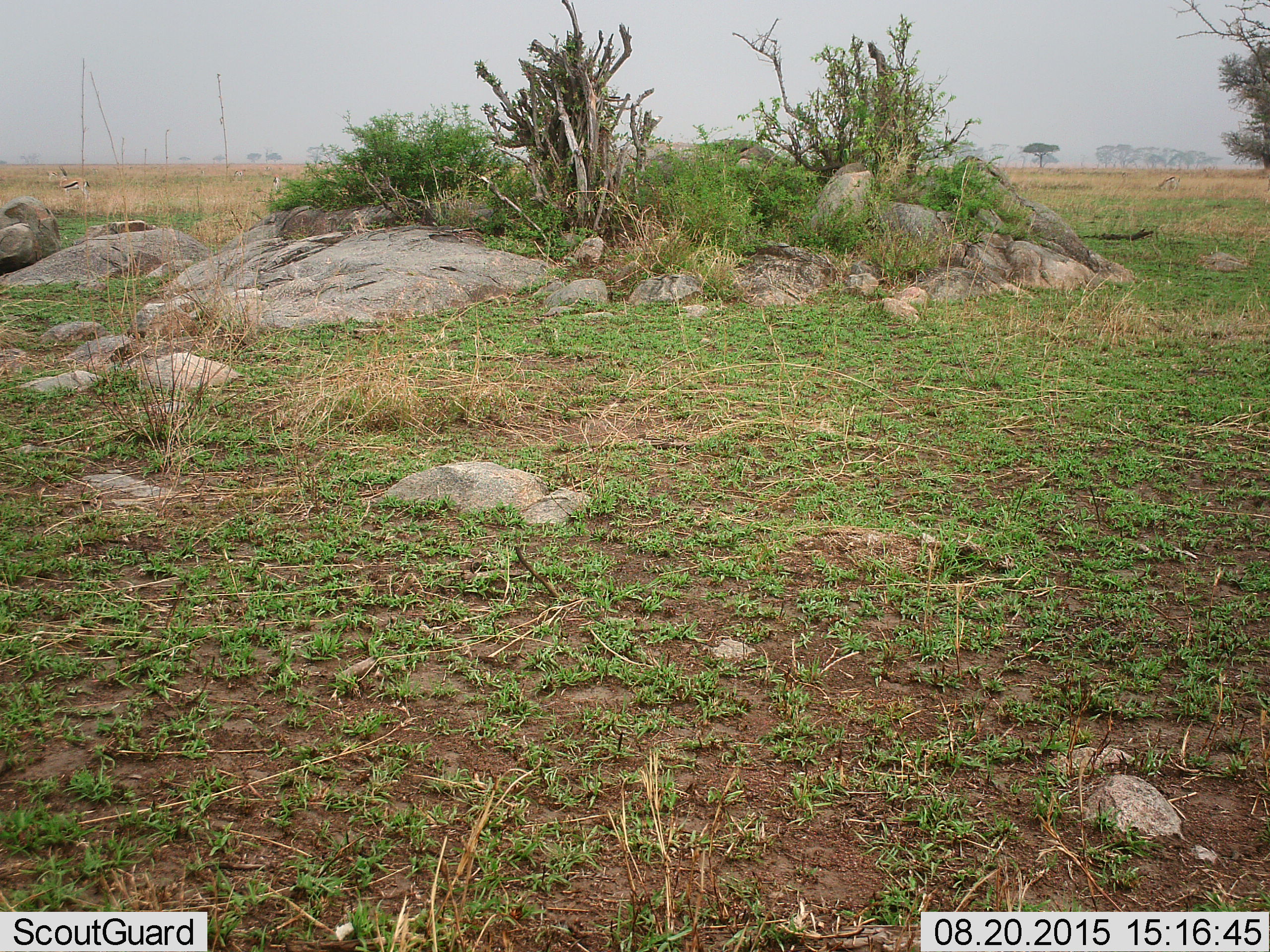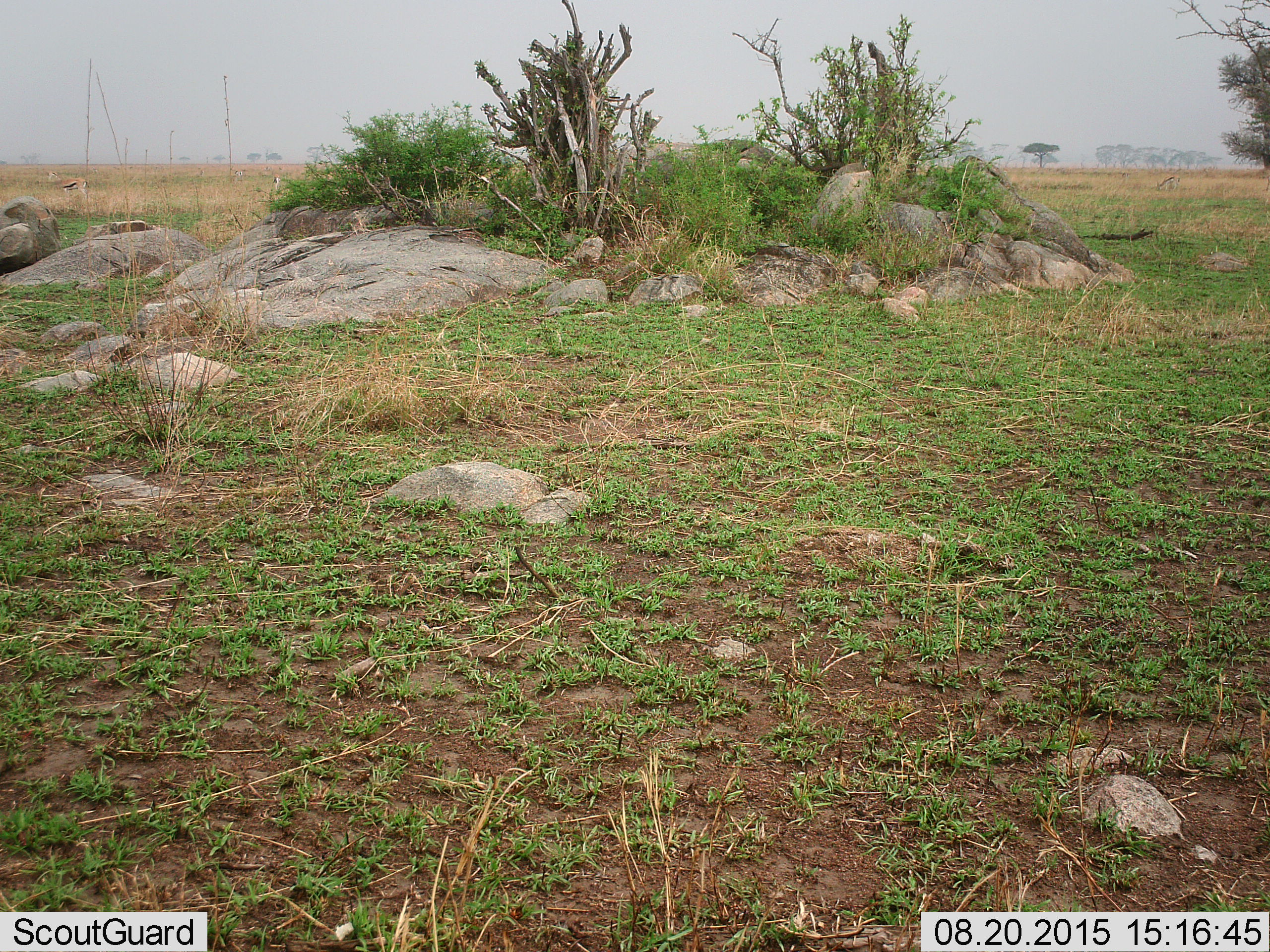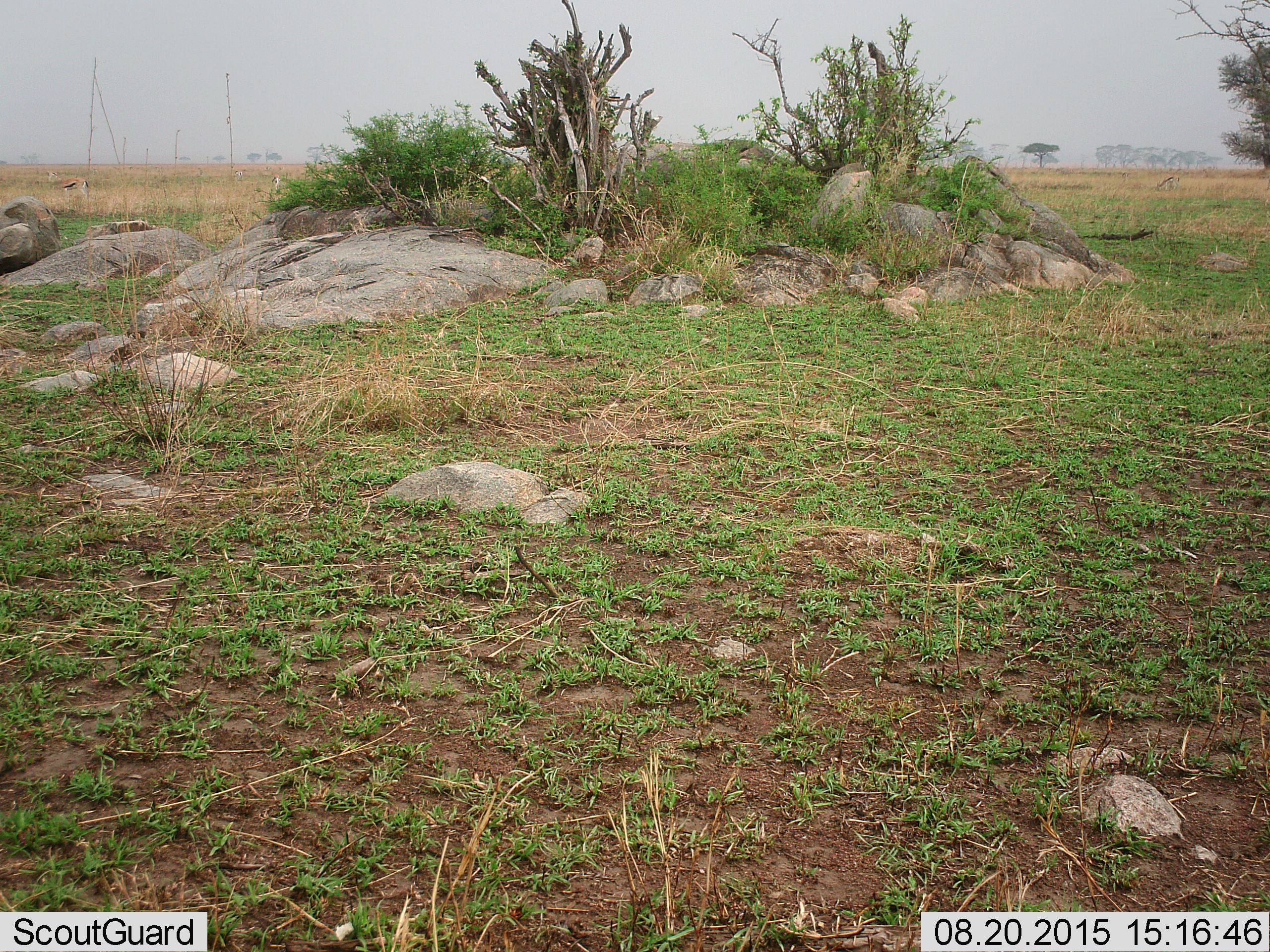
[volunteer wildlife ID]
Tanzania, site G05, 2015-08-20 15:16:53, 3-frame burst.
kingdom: Animalia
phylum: Chordata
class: Mammalia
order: Artiodactyla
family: Bovidae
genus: Eudorcas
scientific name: Eudorcas thomsonii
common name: thomson's gazelle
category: gazellethomsons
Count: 6.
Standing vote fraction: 83%.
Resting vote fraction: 17%.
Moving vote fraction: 17%.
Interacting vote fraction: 0%.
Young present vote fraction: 0%.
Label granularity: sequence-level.